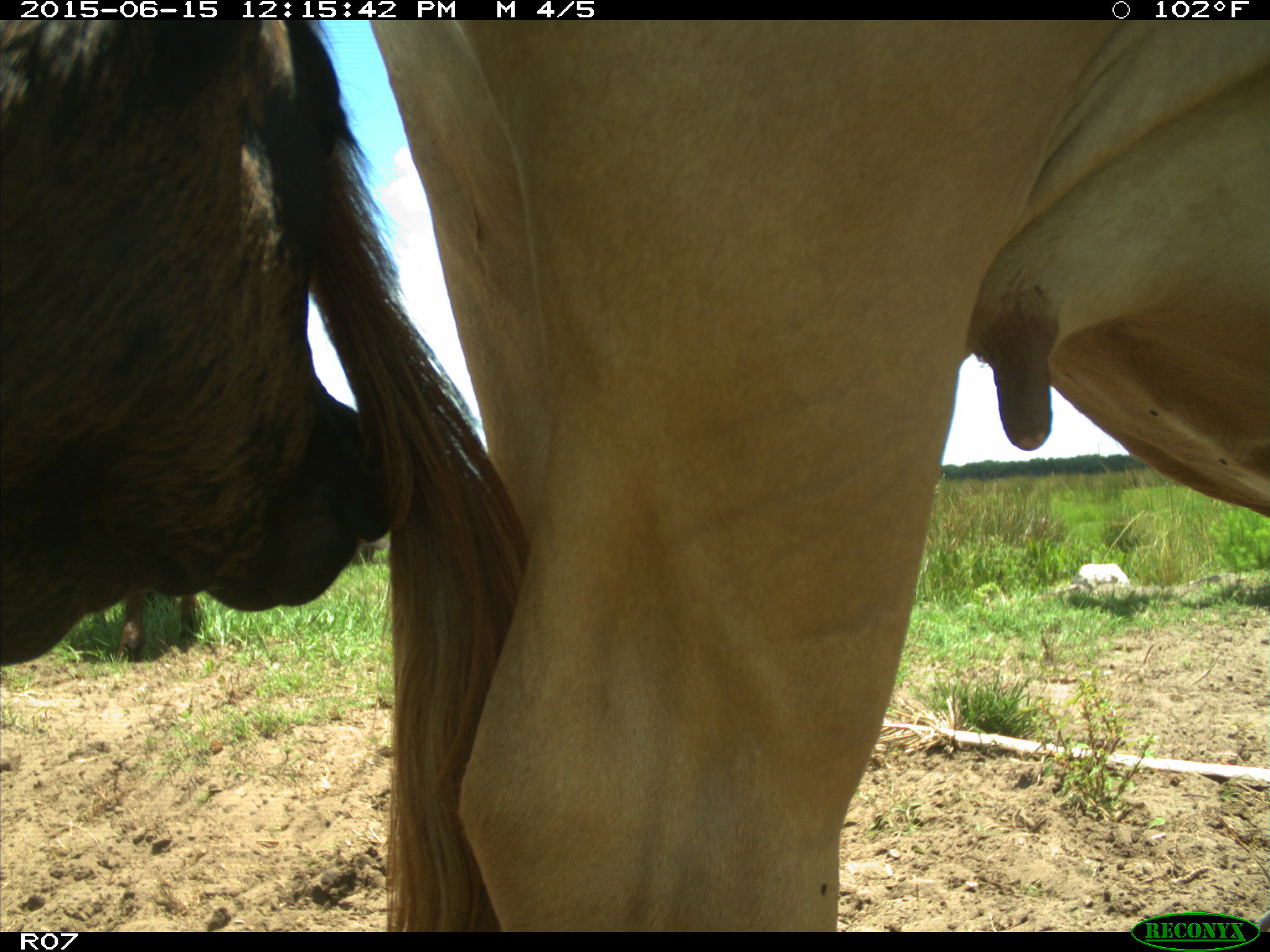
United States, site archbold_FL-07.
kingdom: Animalia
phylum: Chordata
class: Mammalia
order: Artiodactyla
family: Bovidae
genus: Bos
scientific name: Bos taurus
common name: domestic cow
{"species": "Bos taurus (domestic cow)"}